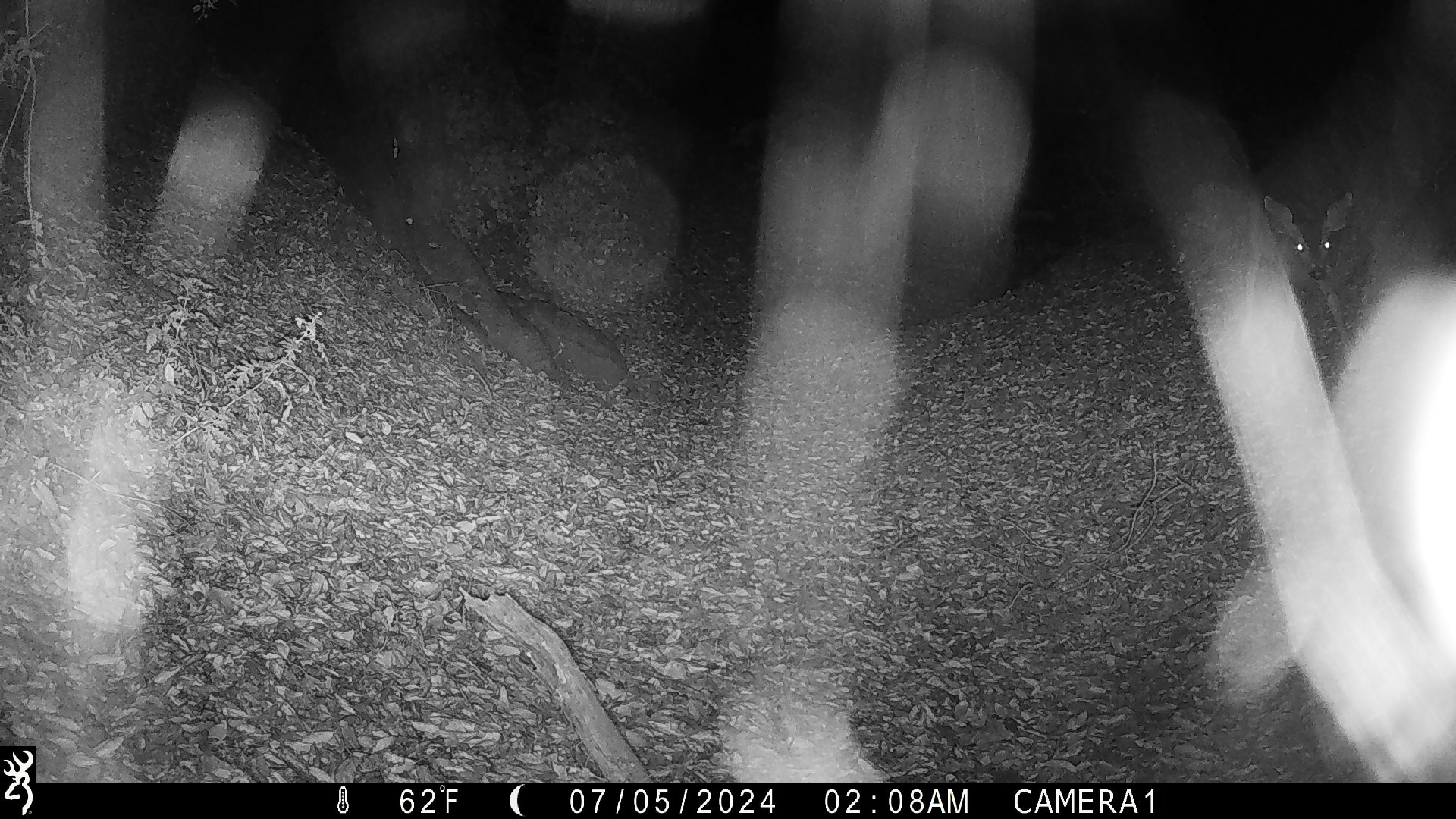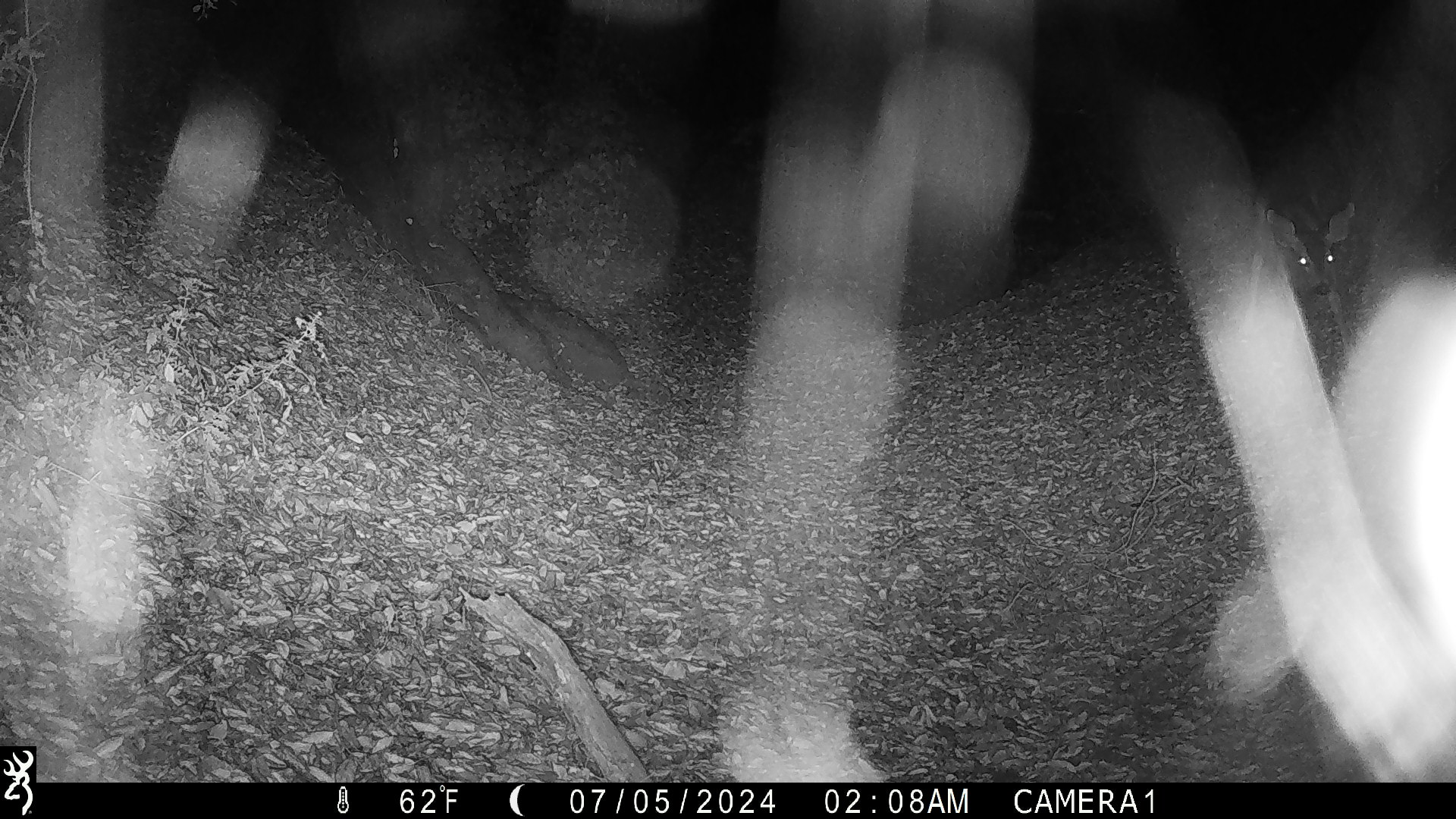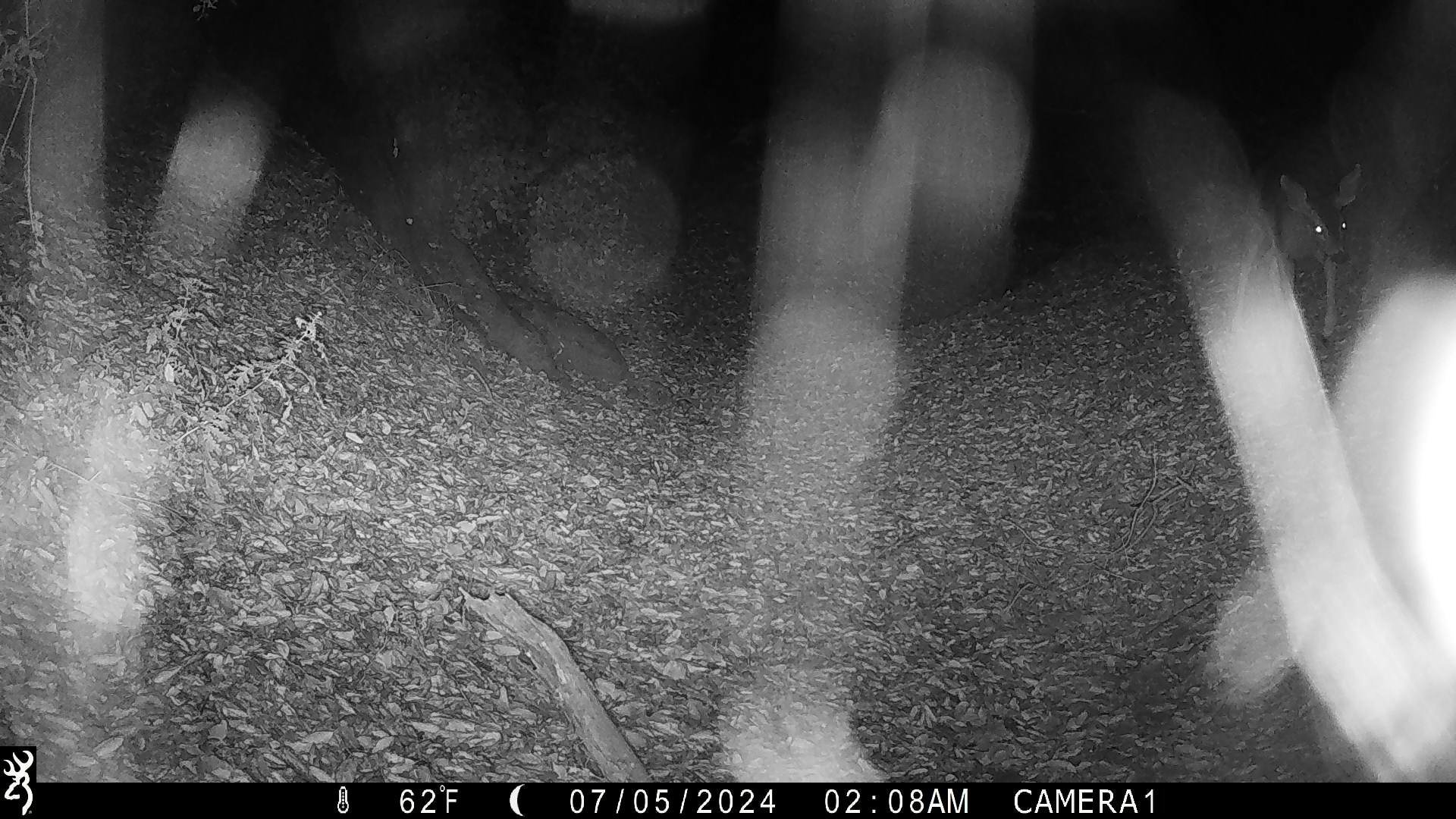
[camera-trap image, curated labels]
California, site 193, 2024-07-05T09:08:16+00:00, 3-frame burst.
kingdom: Animalia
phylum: Chordata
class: Mammalia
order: Artiodactyla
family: Cervidae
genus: Odocoileus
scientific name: Odocoileus hemionus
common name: mule deer